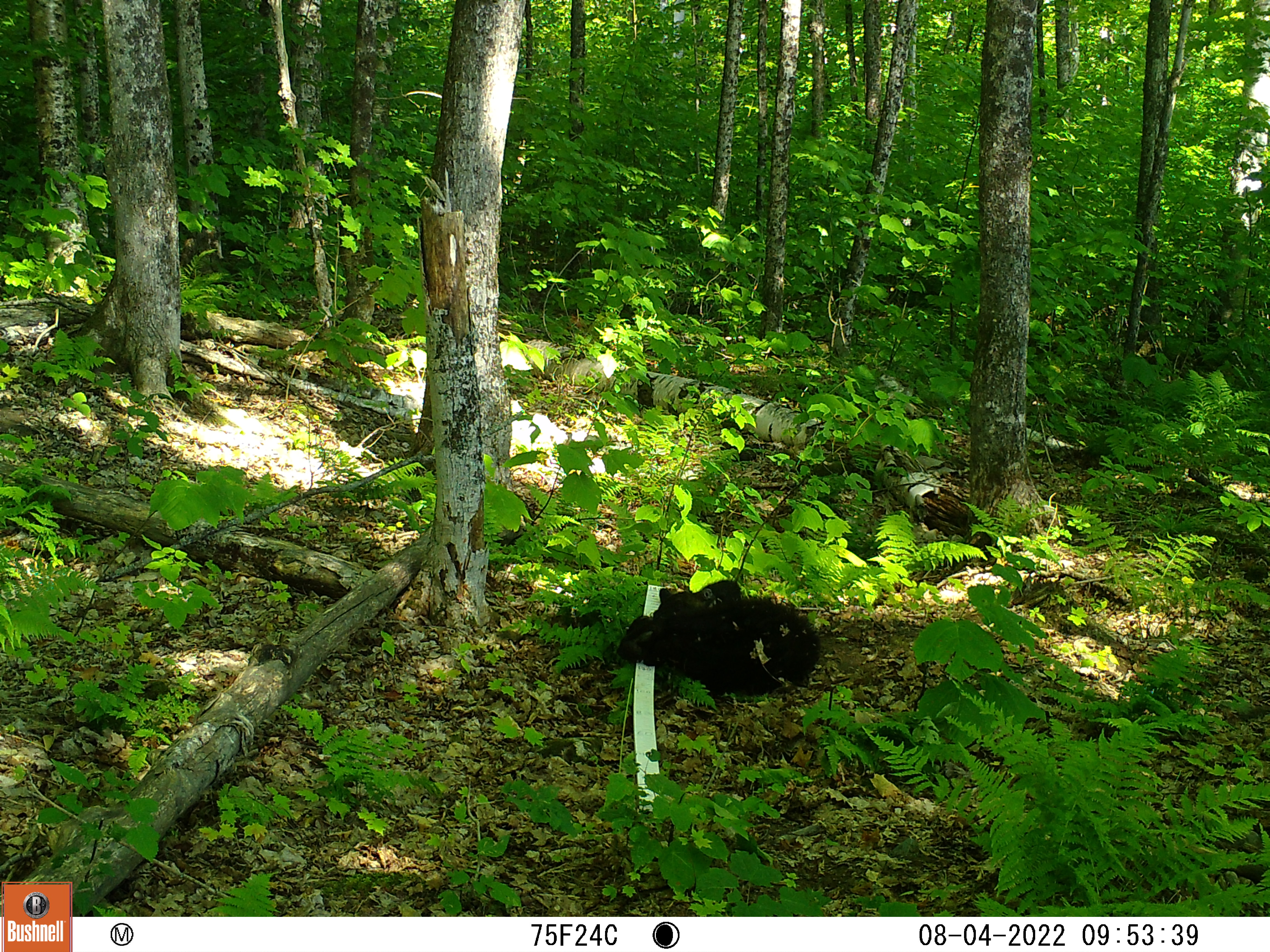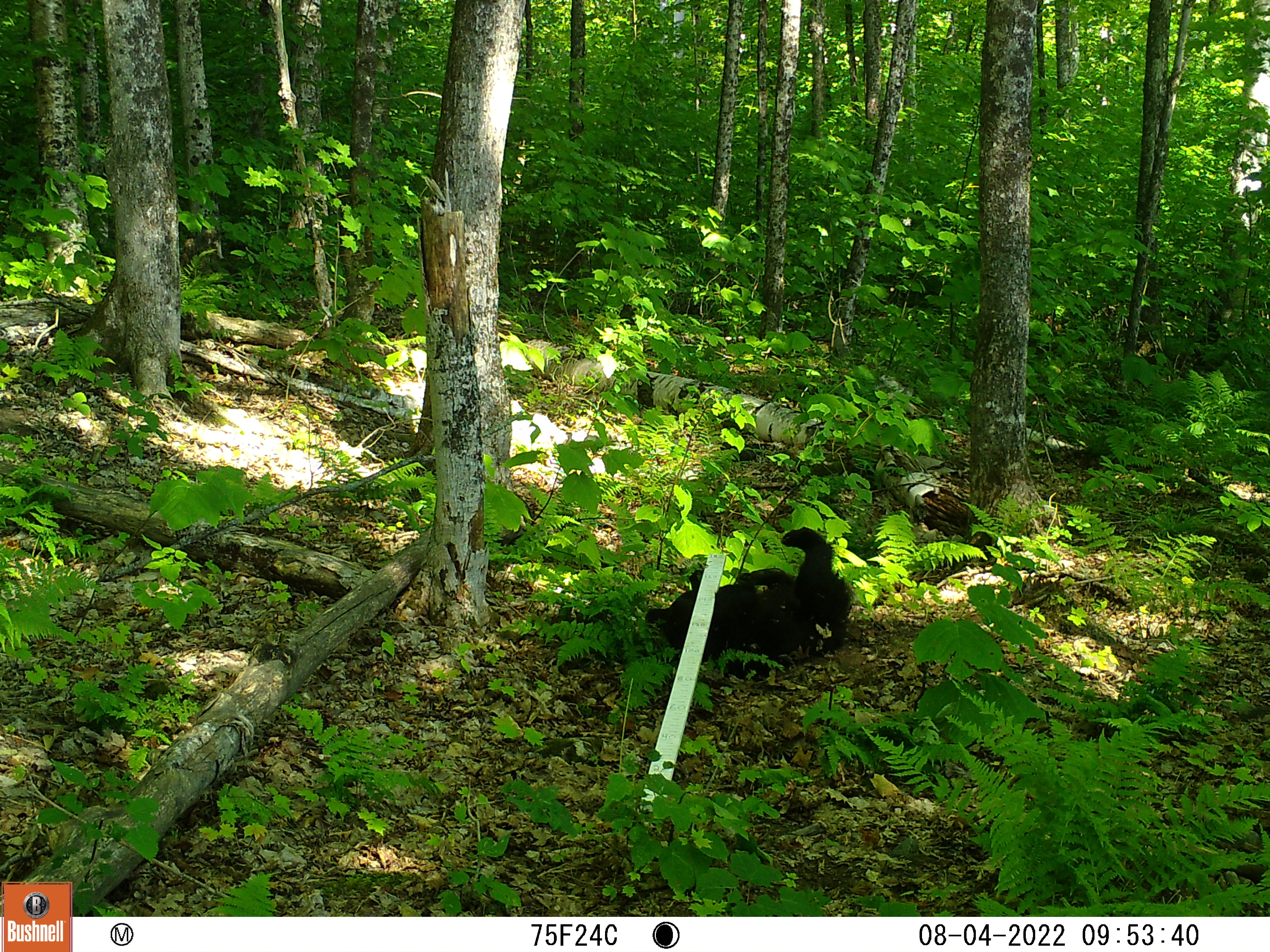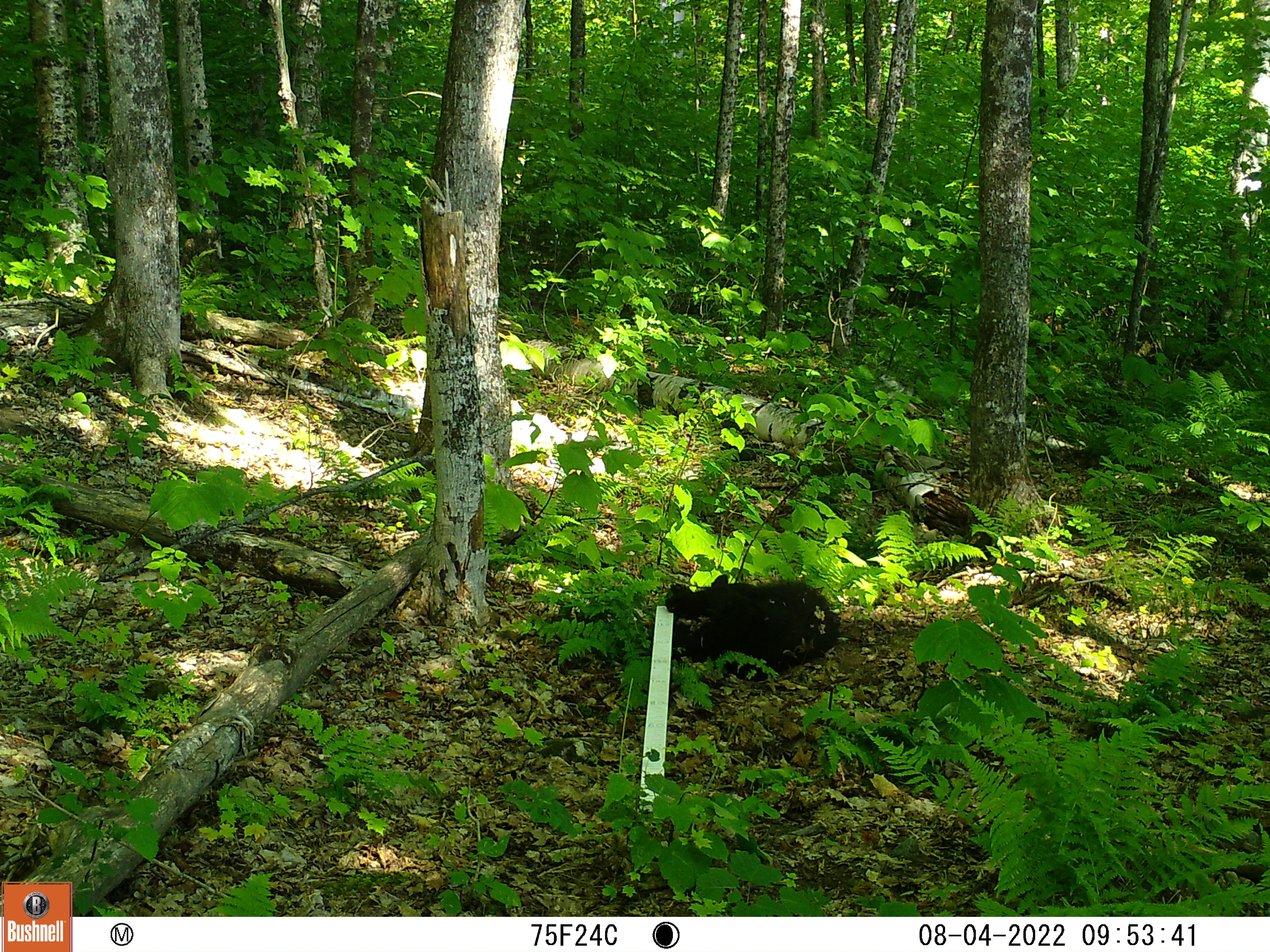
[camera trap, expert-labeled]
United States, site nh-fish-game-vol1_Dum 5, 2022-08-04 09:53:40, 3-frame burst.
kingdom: Animalia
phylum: Chordata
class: Mammalia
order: Carnivora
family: Ursidae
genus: Ursus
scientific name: Ursus americanus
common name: black bear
Black bear (Ursus americanus).